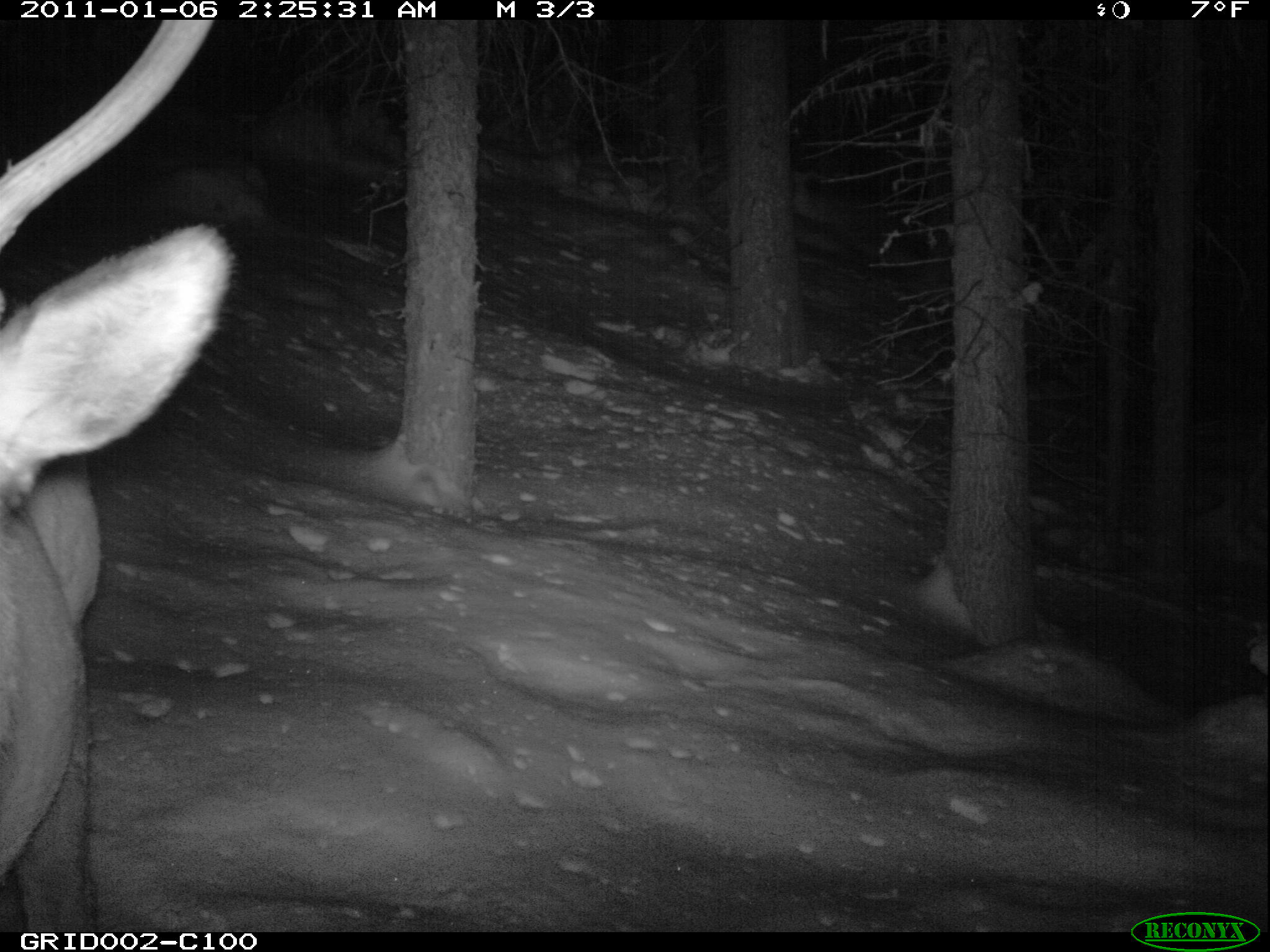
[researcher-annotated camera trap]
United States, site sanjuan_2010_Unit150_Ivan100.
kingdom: Animalia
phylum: Chordata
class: Mammalia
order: Artiodactyla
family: Cervidae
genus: Cervus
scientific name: Cervus elaphus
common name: red deer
Cervus elaphus (red deer).